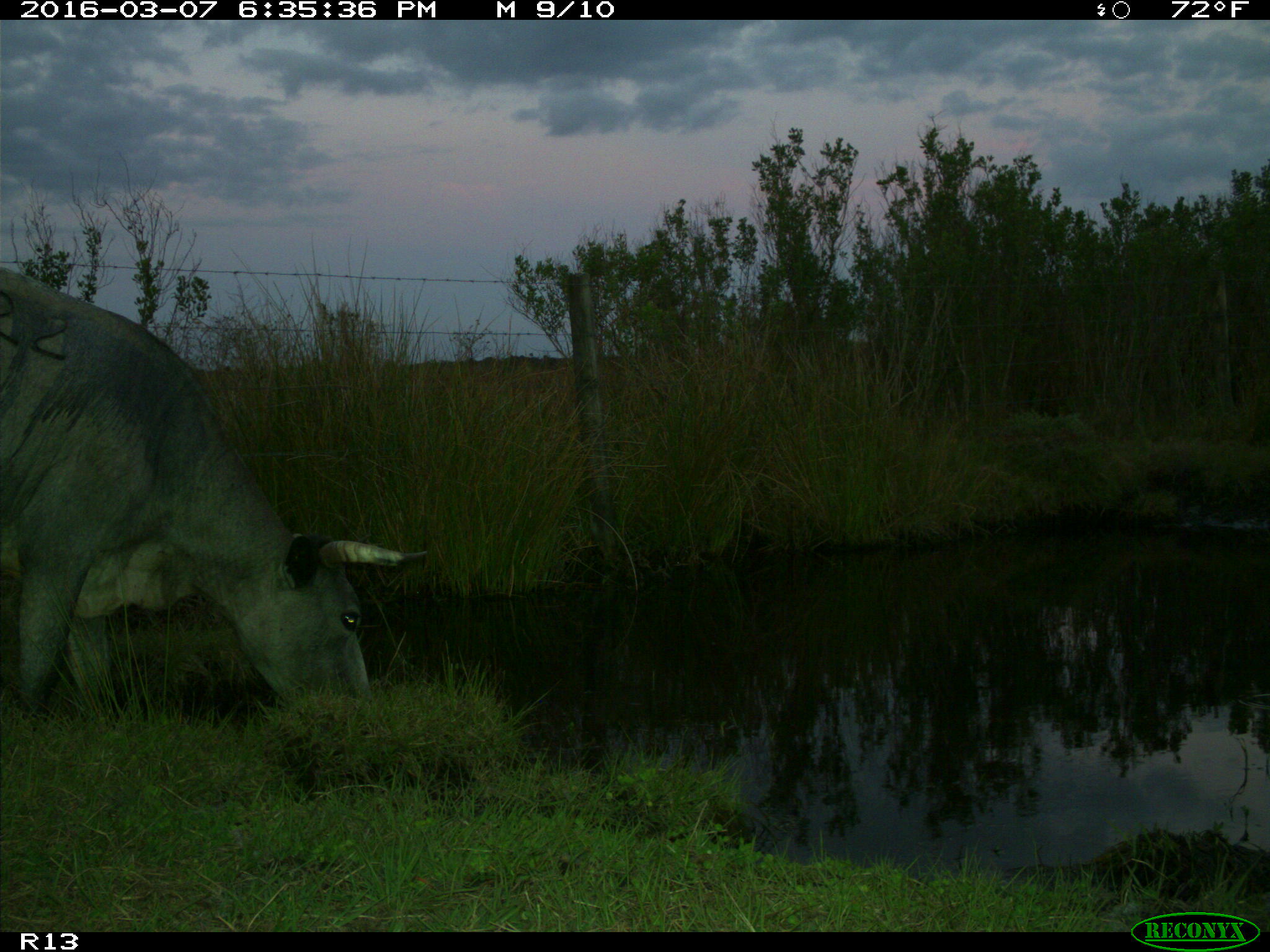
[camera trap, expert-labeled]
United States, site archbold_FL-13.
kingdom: Animalia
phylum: Chordata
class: Mammalia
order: Artiodactyla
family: Bovidae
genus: Bos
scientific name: Bos taurus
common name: domestic cow